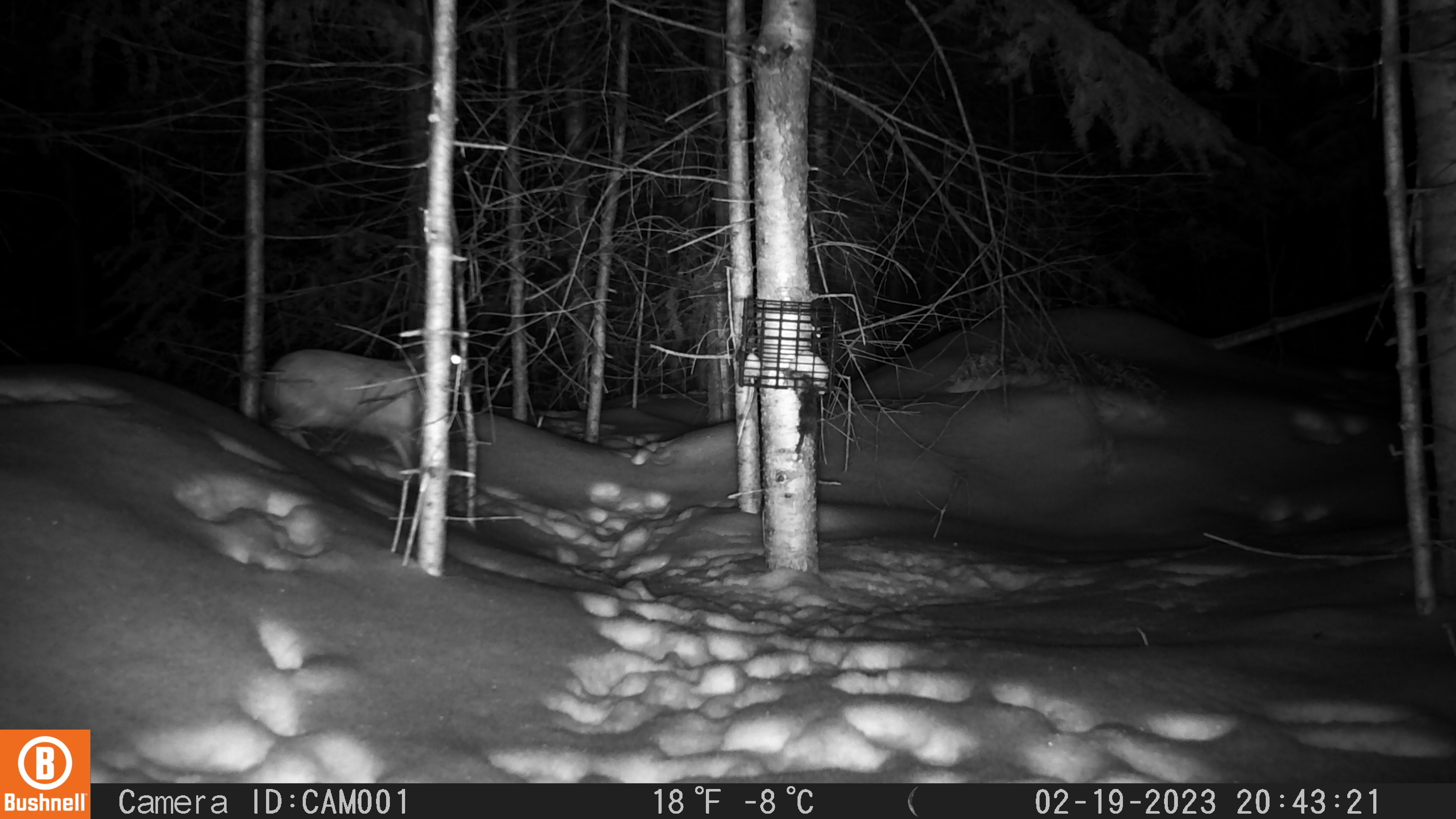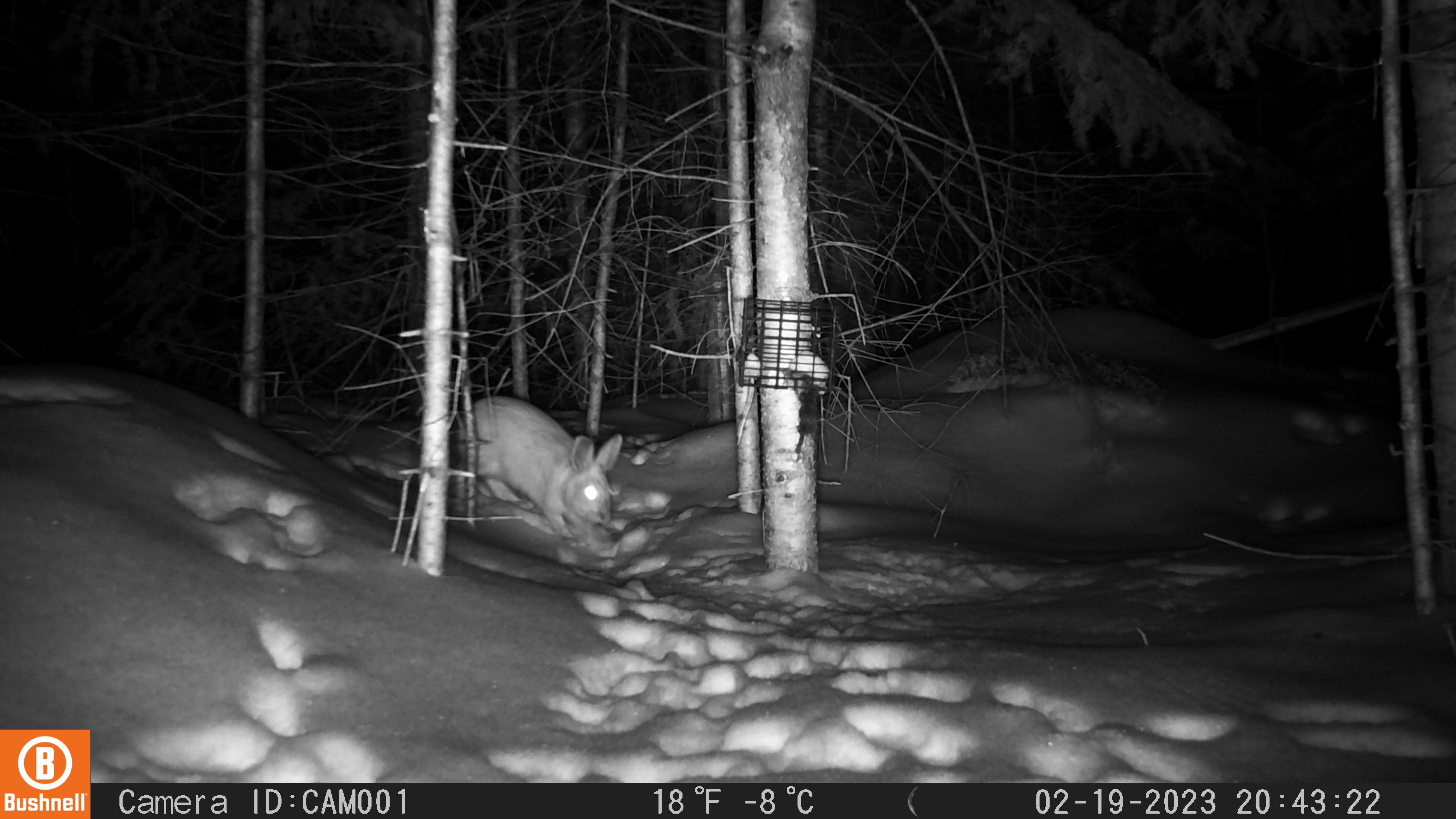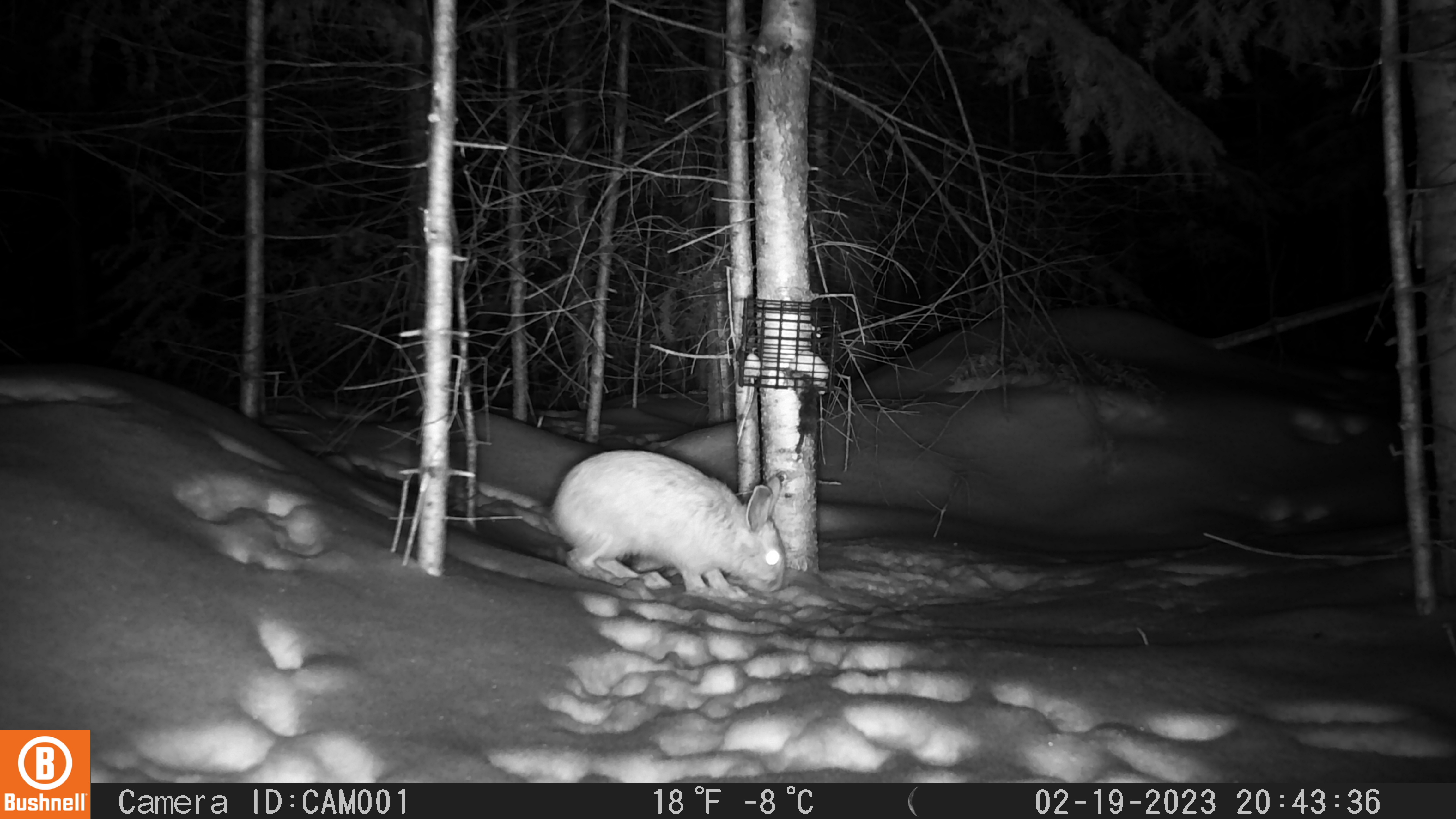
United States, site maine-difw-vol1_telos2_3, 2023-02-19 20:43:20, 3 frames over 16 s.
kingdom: Animalia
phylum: Chordata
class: Mammalia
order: Lagomorpha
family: Leporidae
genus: Lepus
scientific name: Lepus americanus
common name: snowshoe hare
Snowshoe hare (Lepus americanus).